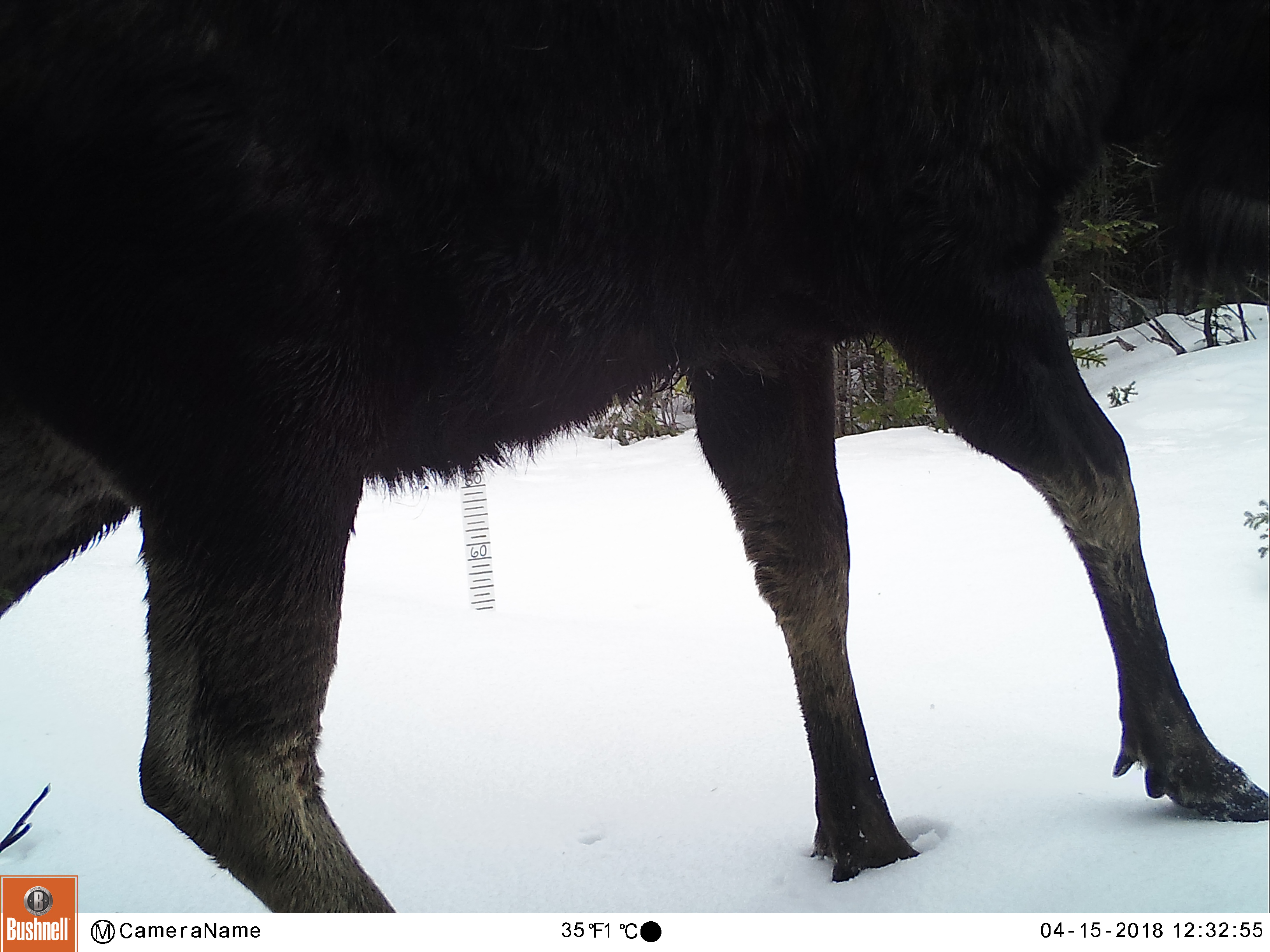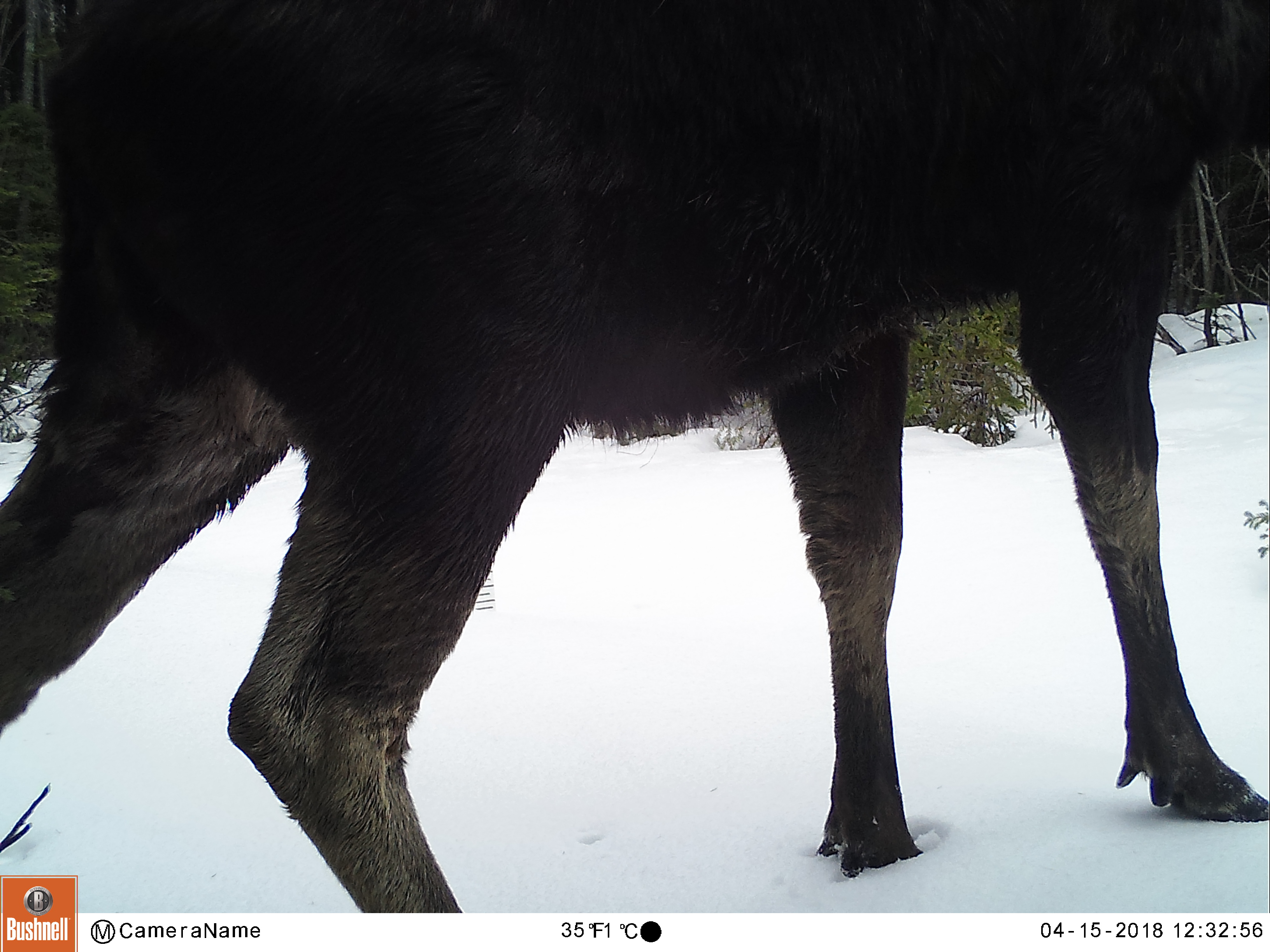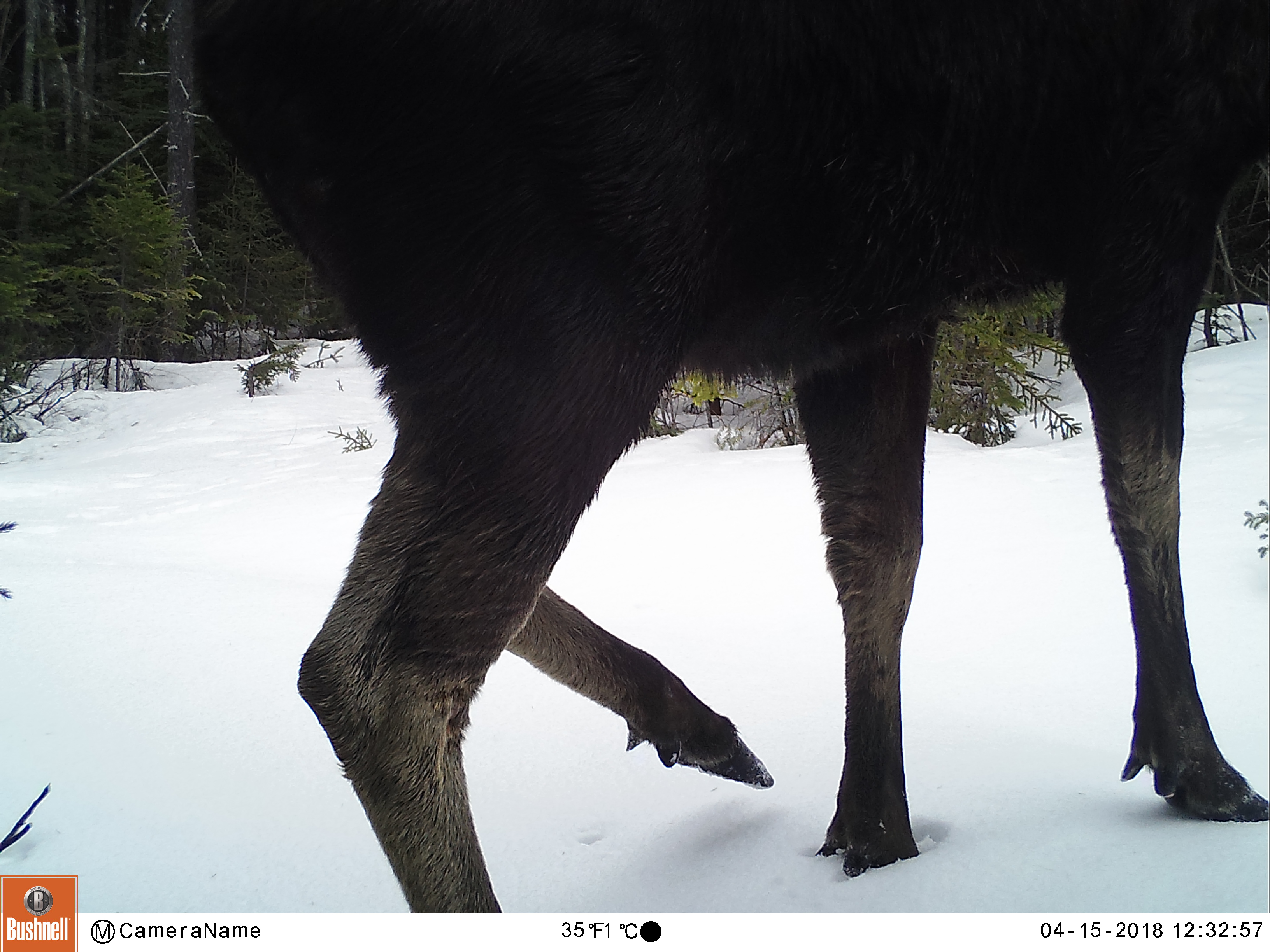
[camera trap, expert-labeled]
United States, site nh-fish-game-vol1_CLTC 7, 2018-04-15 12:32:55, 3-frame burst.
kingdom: Animalia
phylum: Chordata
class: Mammalia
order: Artiodactyla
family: Cervidae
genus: Alces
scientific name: Alces alces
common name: moose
Moose (Alces alces).